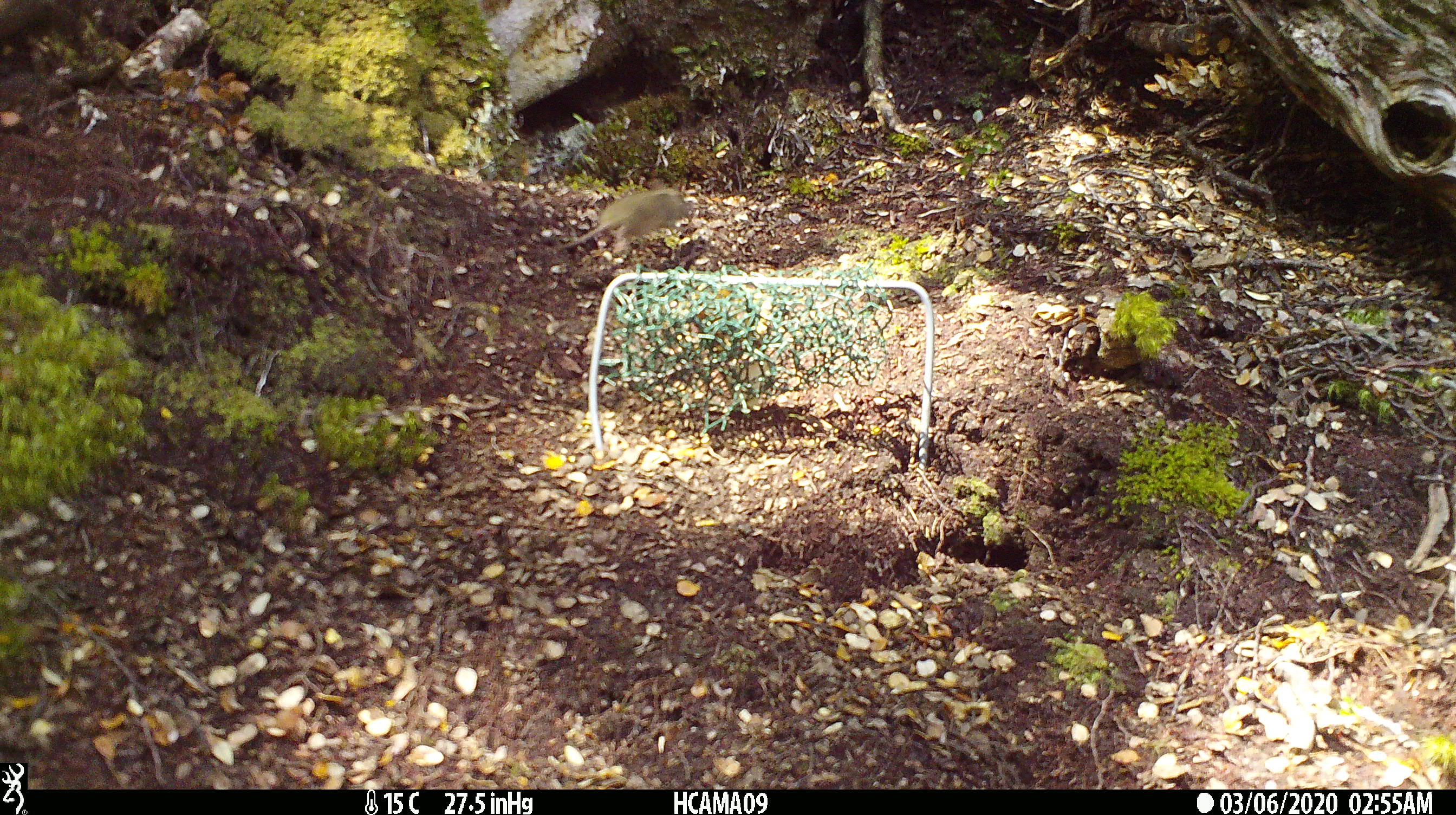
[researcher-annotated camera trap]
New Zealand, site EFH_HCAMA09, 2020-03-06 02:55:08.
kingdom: Animalia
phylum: Chordata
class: Mammalia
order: Rodentia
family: Muridae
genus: Mus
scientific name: Mus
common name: mouse